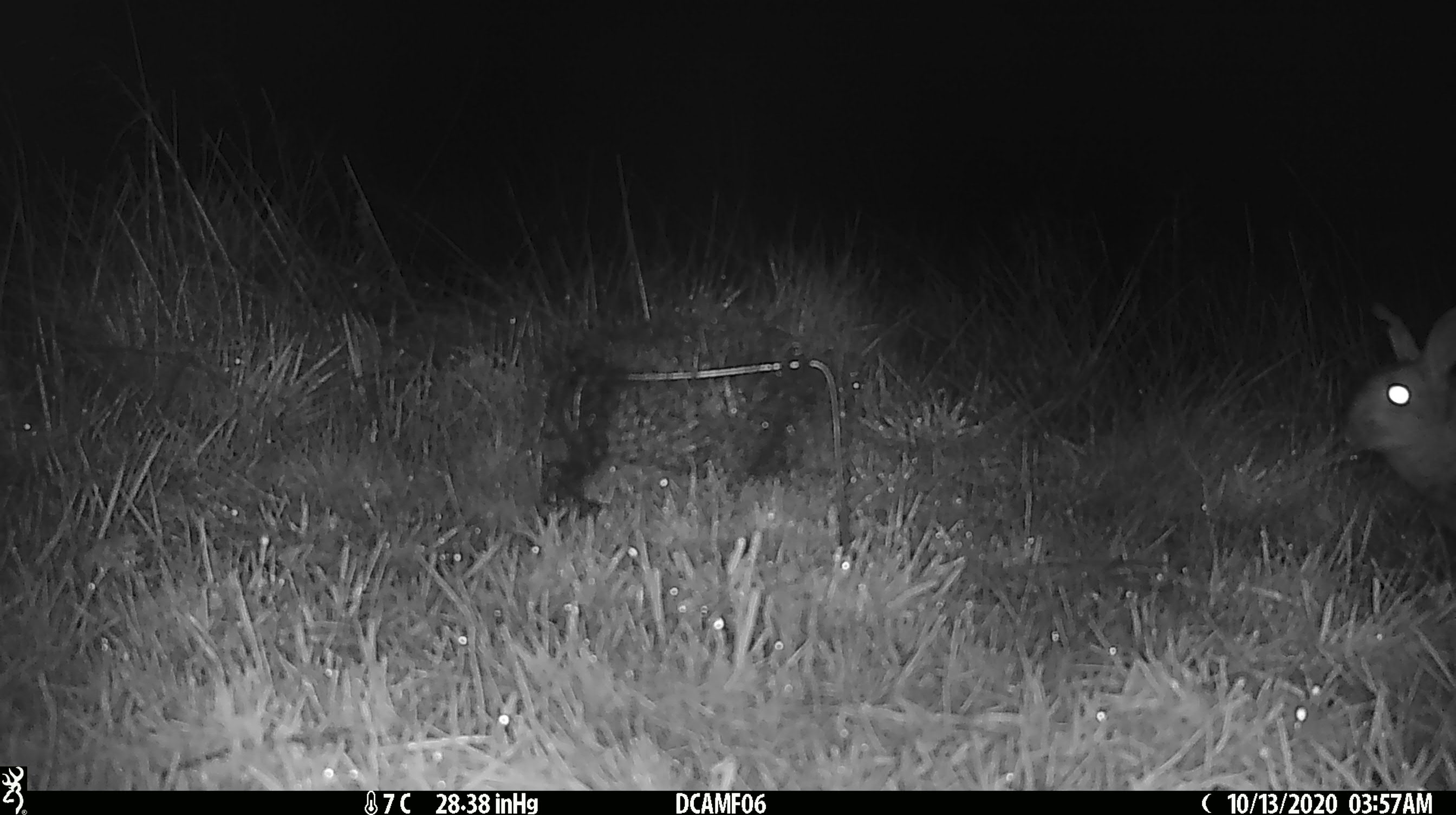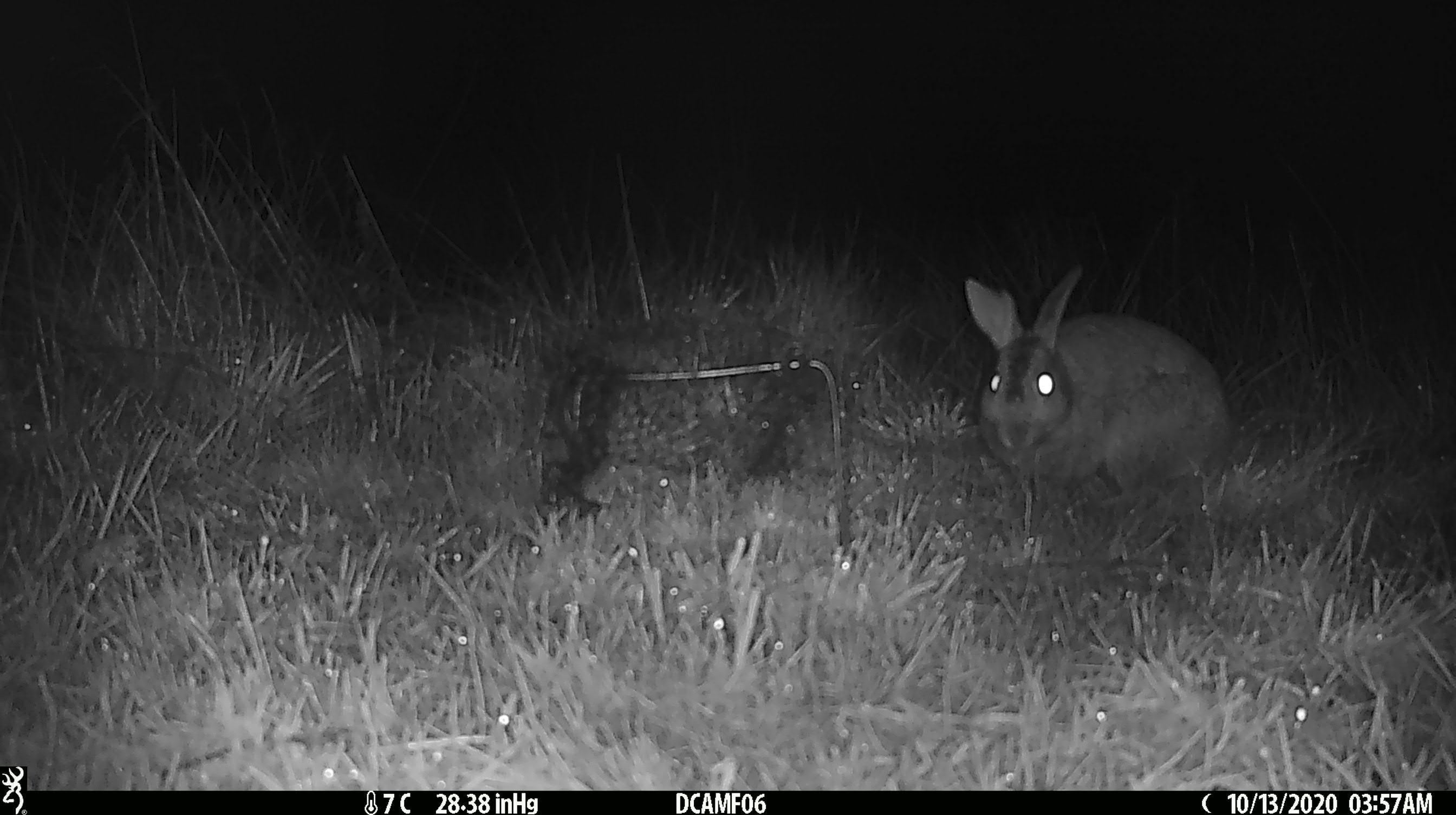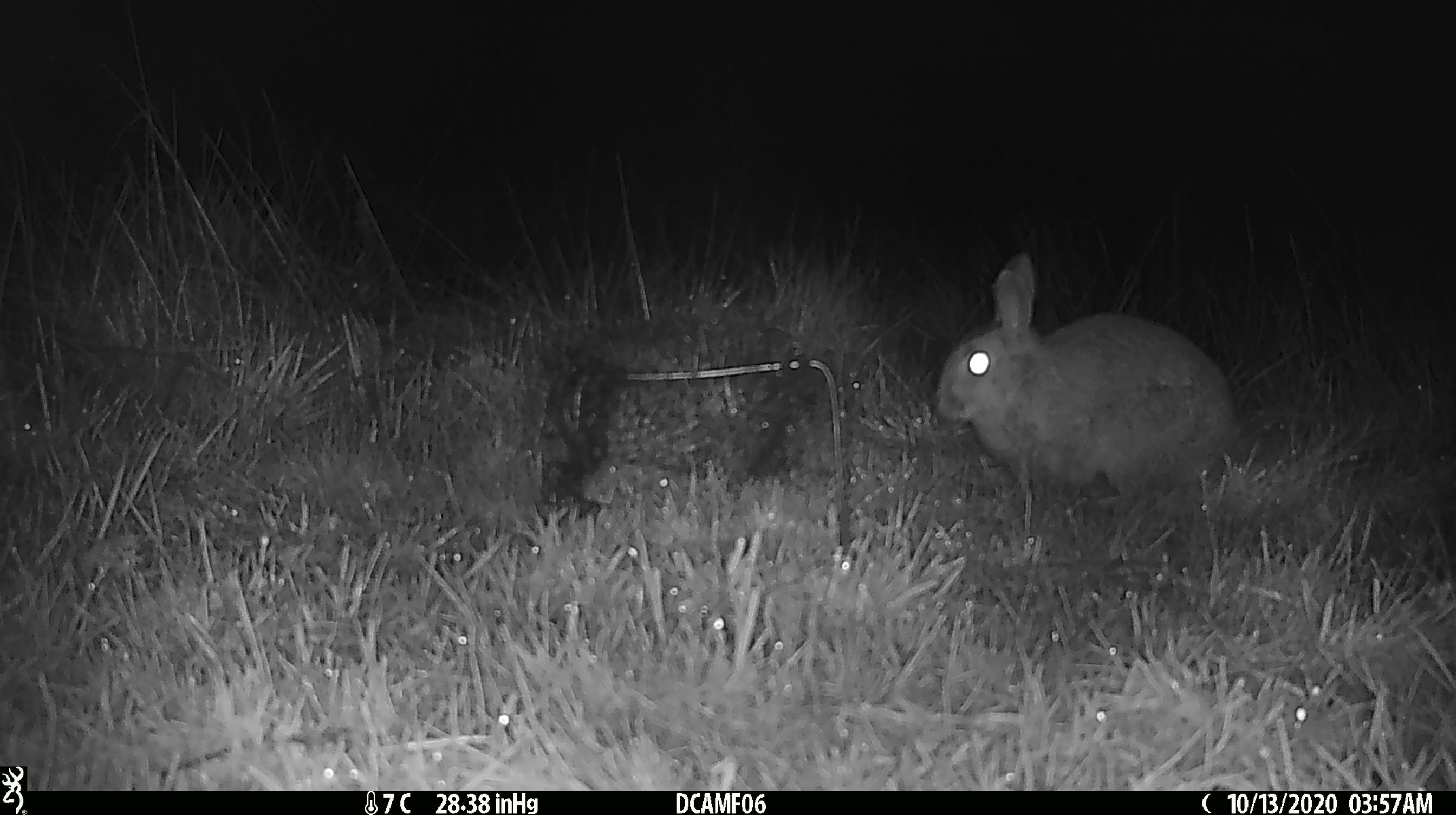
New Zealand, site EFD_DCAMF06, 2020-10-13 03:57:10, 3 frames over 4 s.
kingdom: Animalia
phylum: Chordata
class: Mammalia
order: Lagomorpha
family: Leporidae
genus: Oryctolagus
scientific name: Oryctolagus cuniculus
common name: european rabbit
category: rabbit